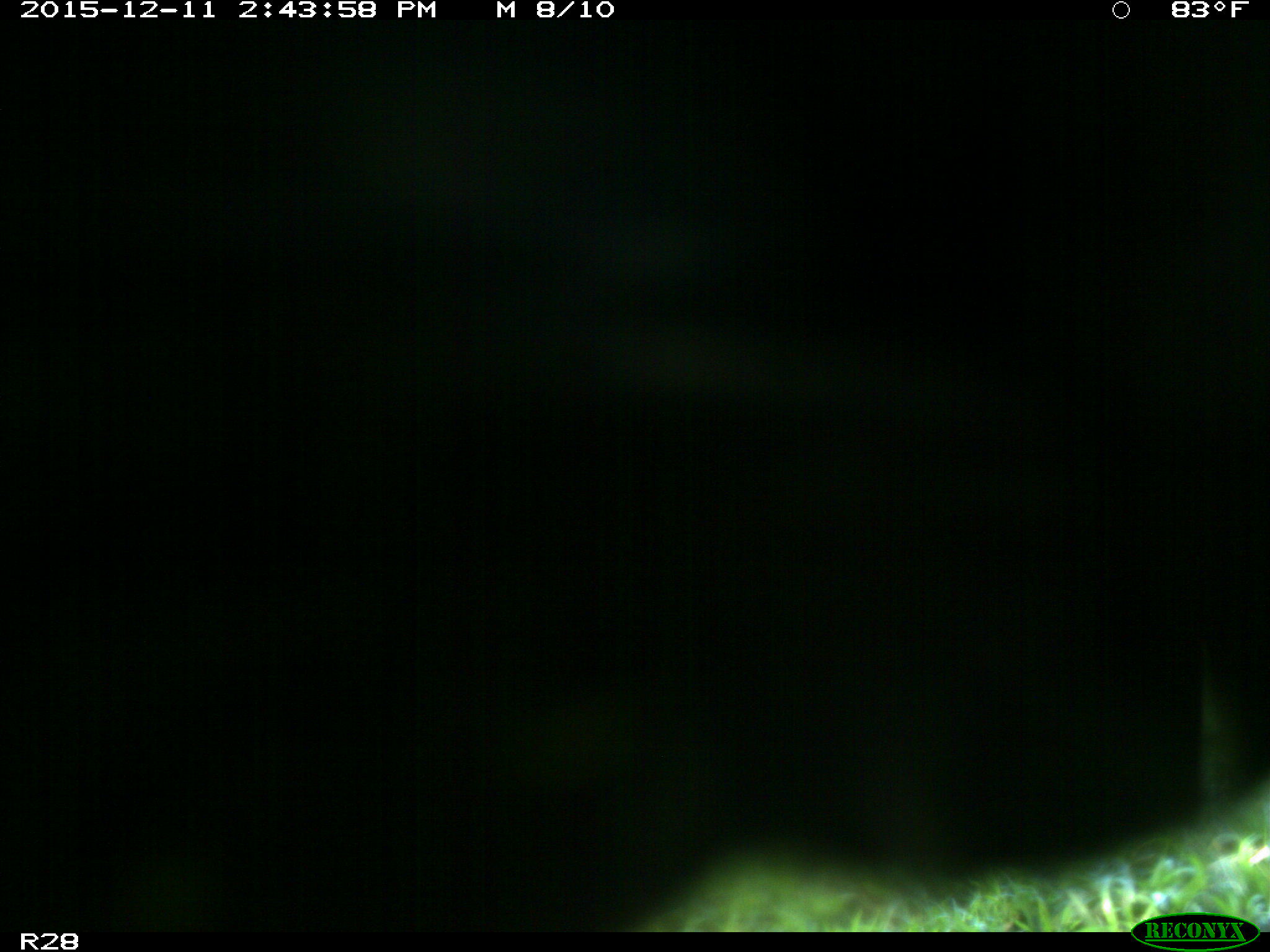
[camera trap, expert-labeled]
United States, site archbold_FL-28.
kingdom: Animalia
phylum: Chordata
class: Mammalia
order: Artiodactyla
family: Bovidae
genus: Bos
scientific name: Bos taurus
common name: domestic cow